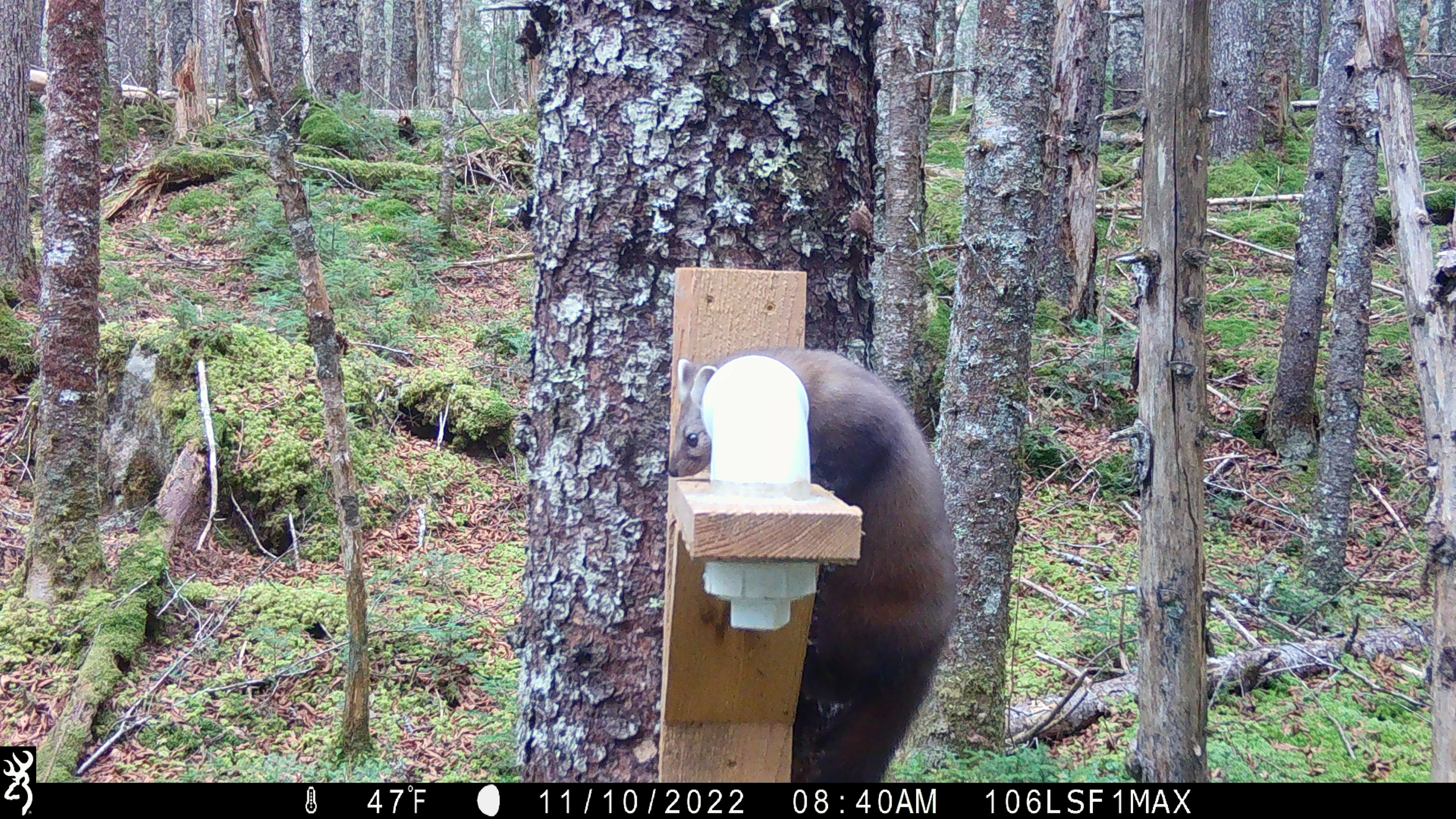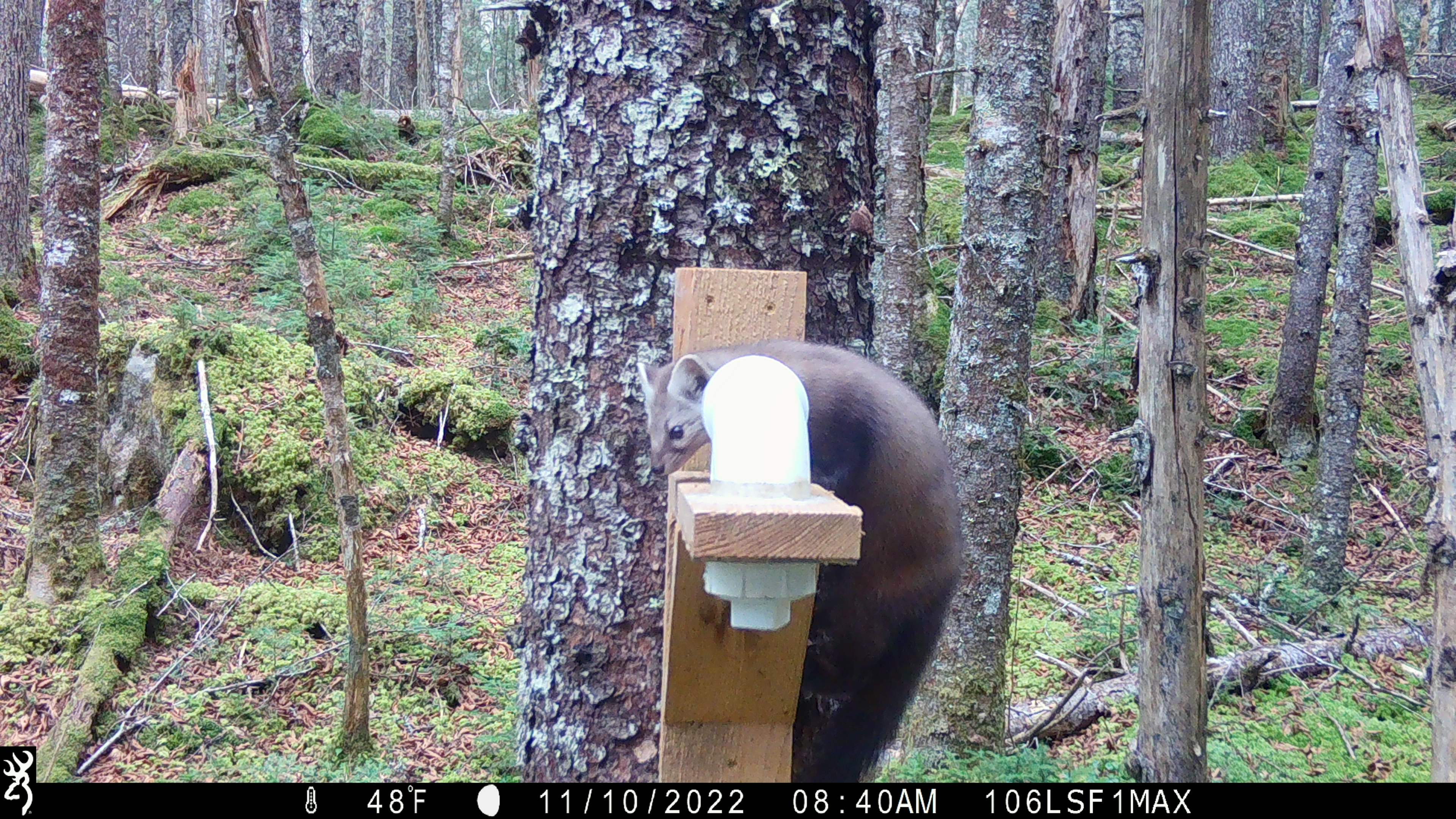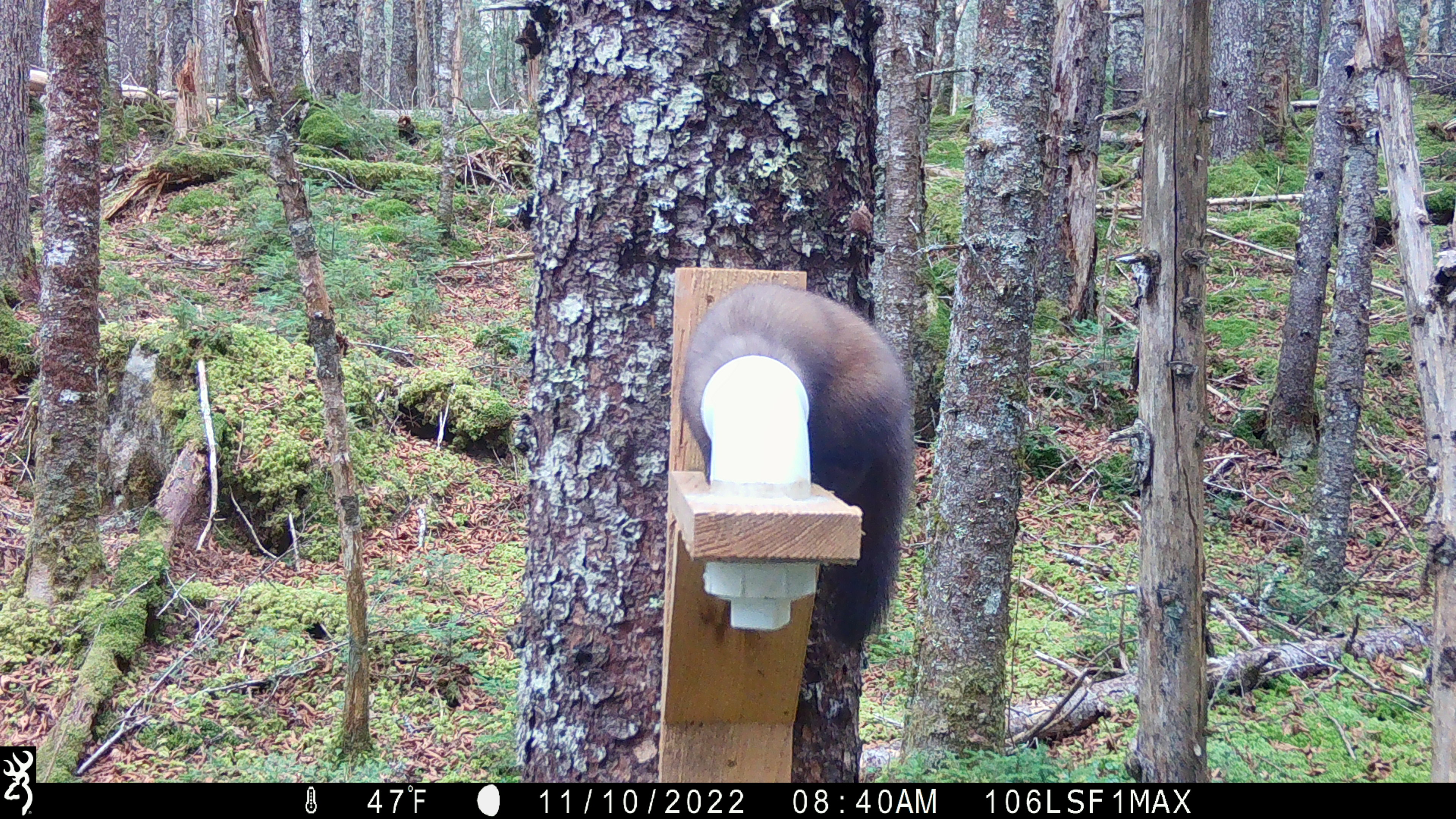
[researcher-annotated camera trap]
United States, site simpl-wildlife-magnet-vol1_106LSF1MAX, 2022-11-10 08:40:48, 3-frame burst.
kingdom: Animalia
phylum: Chordata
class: Mammalia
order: Carnivora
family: Mustelidae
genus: Martes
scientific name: Martes americana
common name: american marten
American marten (Martes americana).